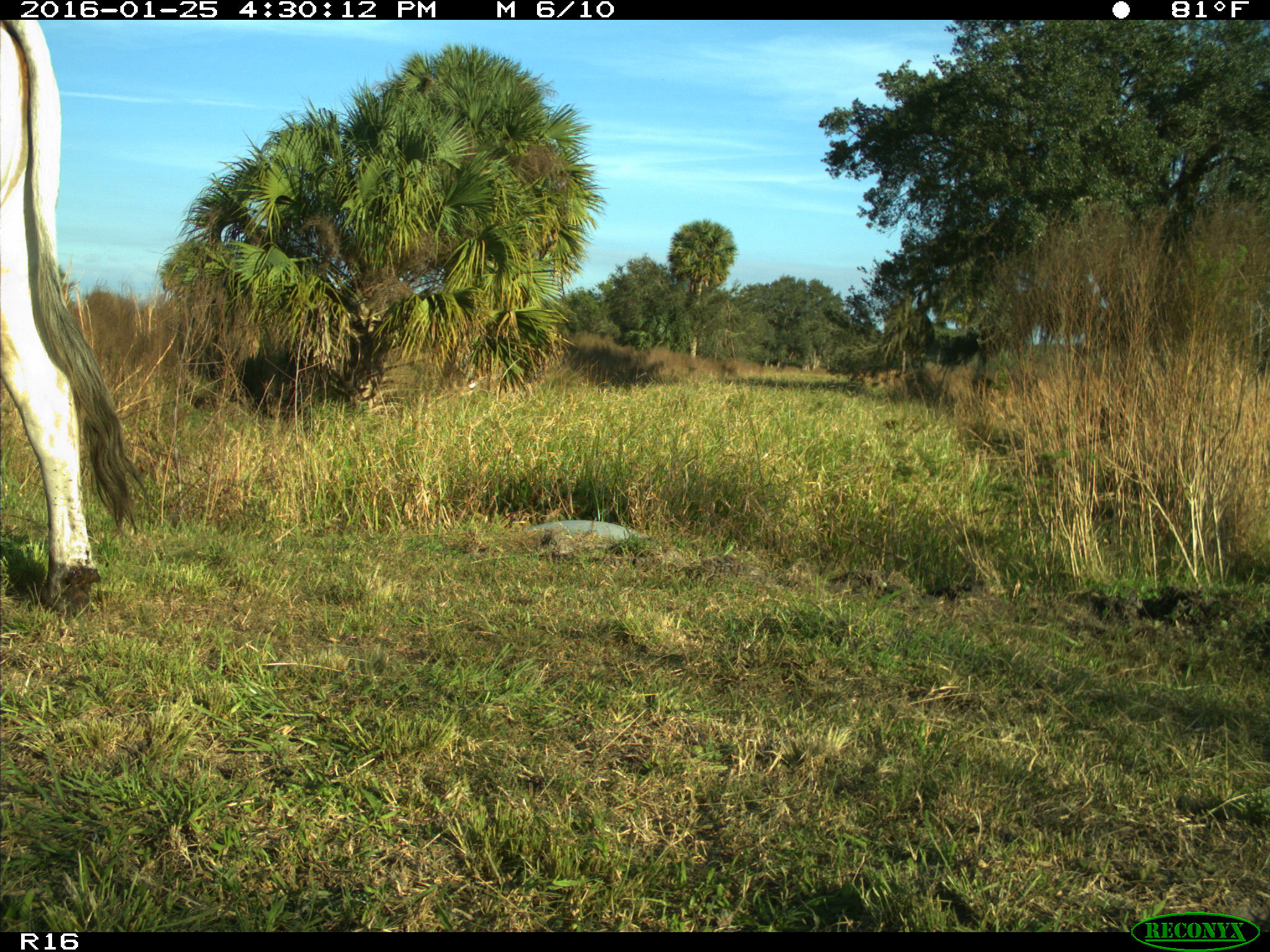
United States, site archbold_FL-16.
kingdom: Animalia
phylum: Chordata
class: Mammalia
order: Artiodactyla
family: Bovidae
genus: Bos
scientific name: Bos taurus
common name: domestic cow